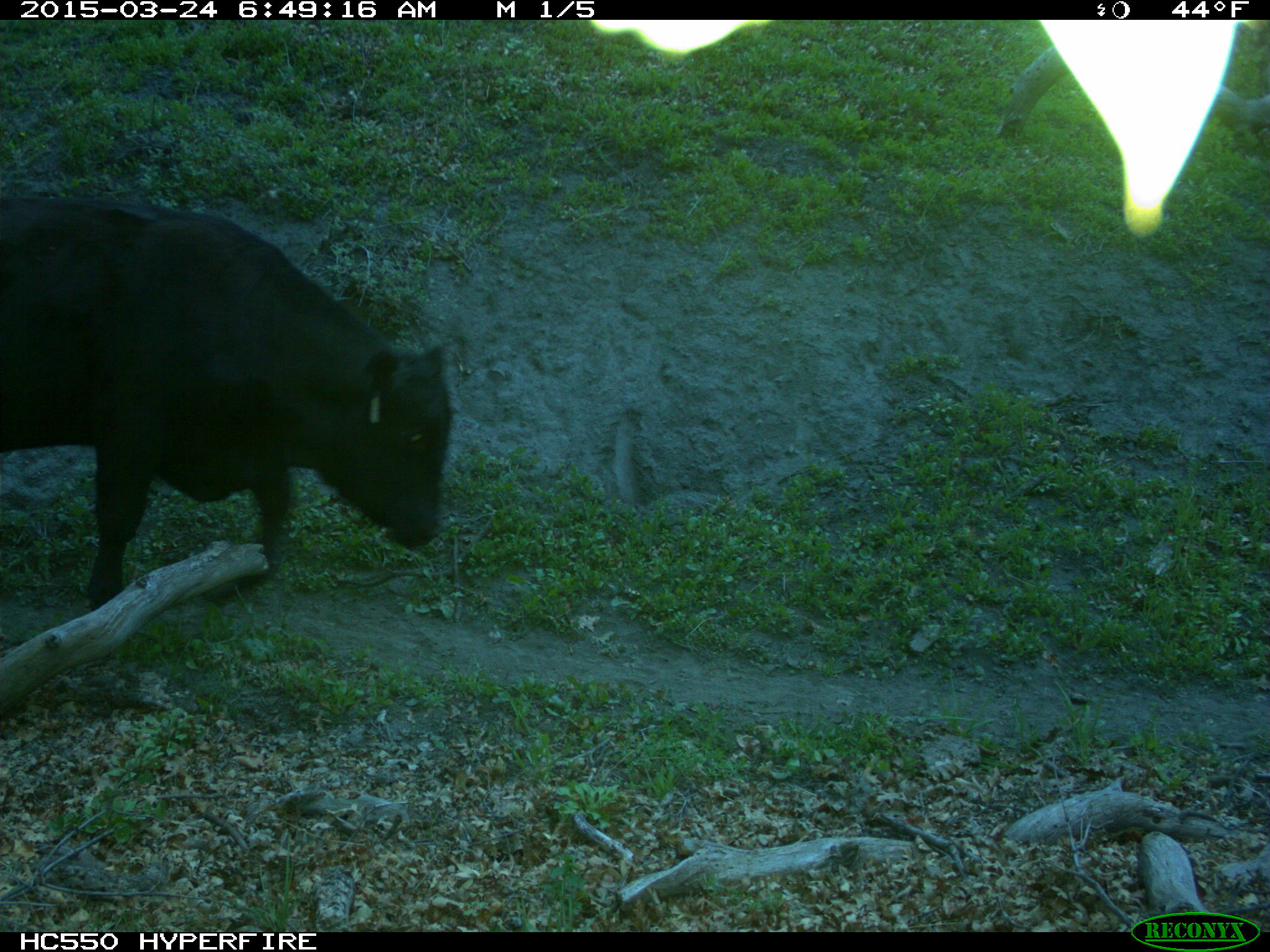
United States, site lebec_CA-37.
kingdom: Animalia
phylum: Chordata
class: Mammalia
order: Artiodactyla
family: Bovidae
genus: Bos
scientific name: Bos taurus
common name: domestic cow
Bos taurus (domestic cow).